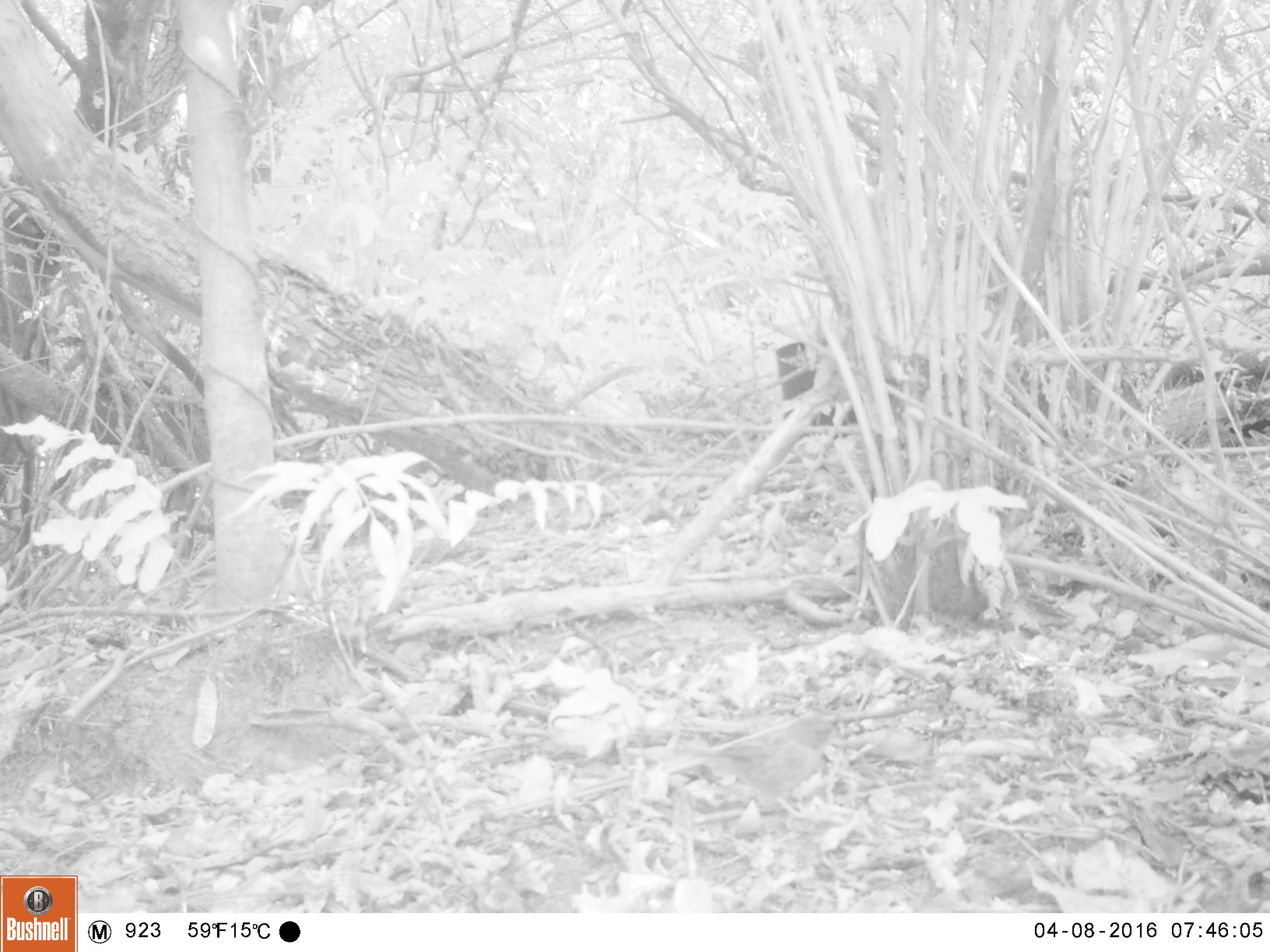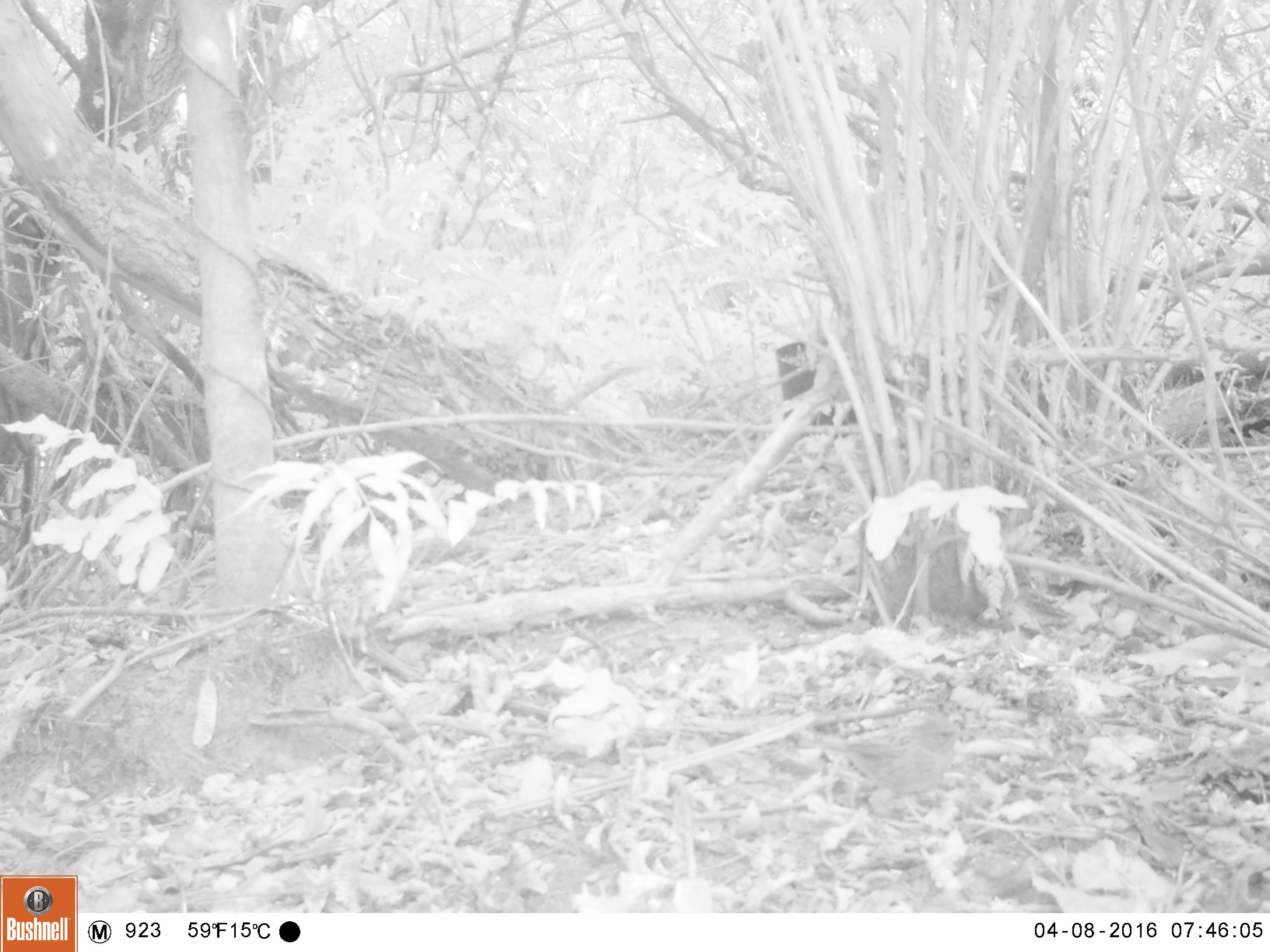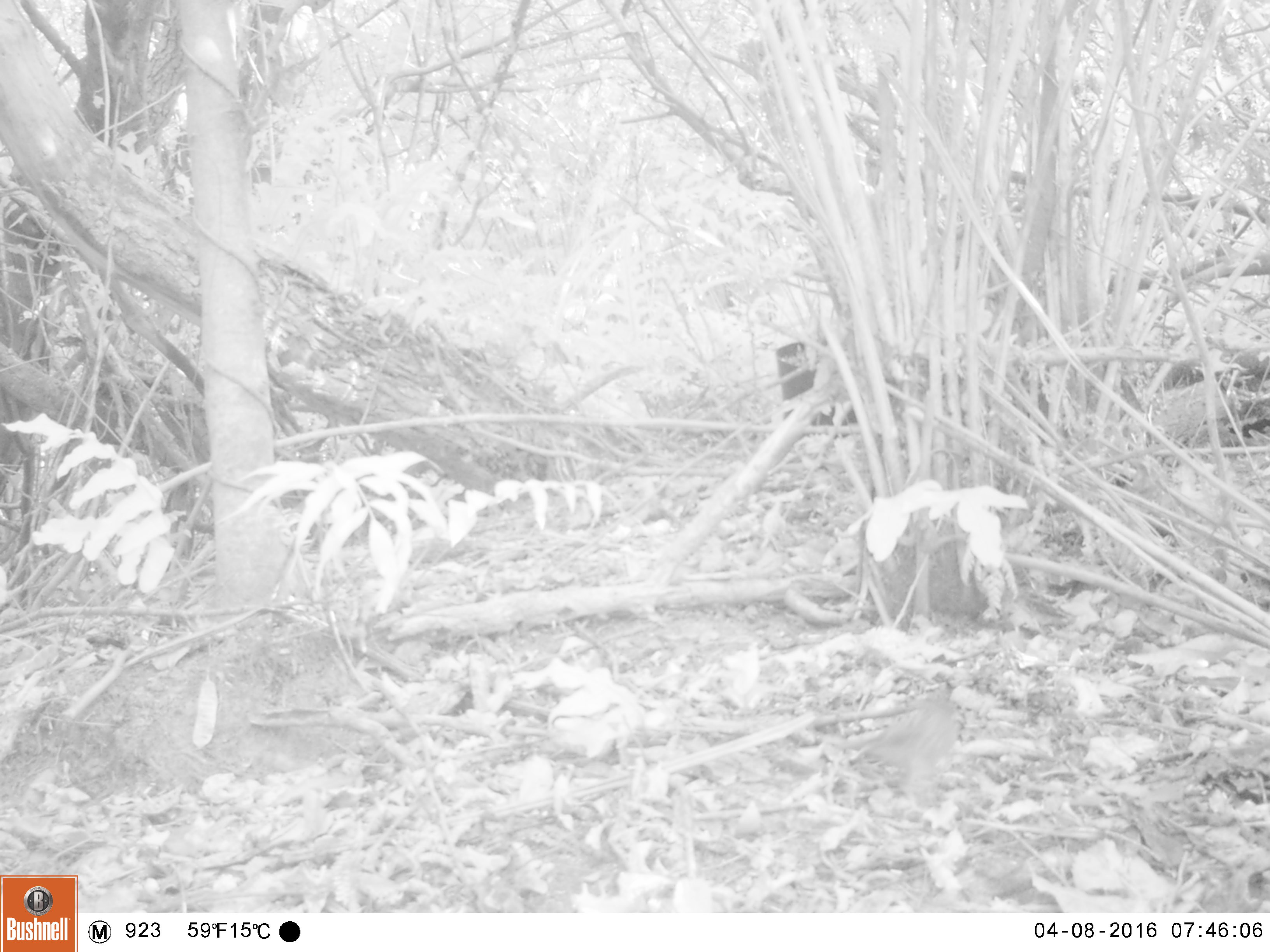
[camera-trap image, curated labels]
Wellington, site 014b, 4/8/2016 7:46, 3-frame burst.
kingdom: Animalia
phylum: Chordata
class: Aves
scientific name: Aves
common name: bird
Bird (Aves).